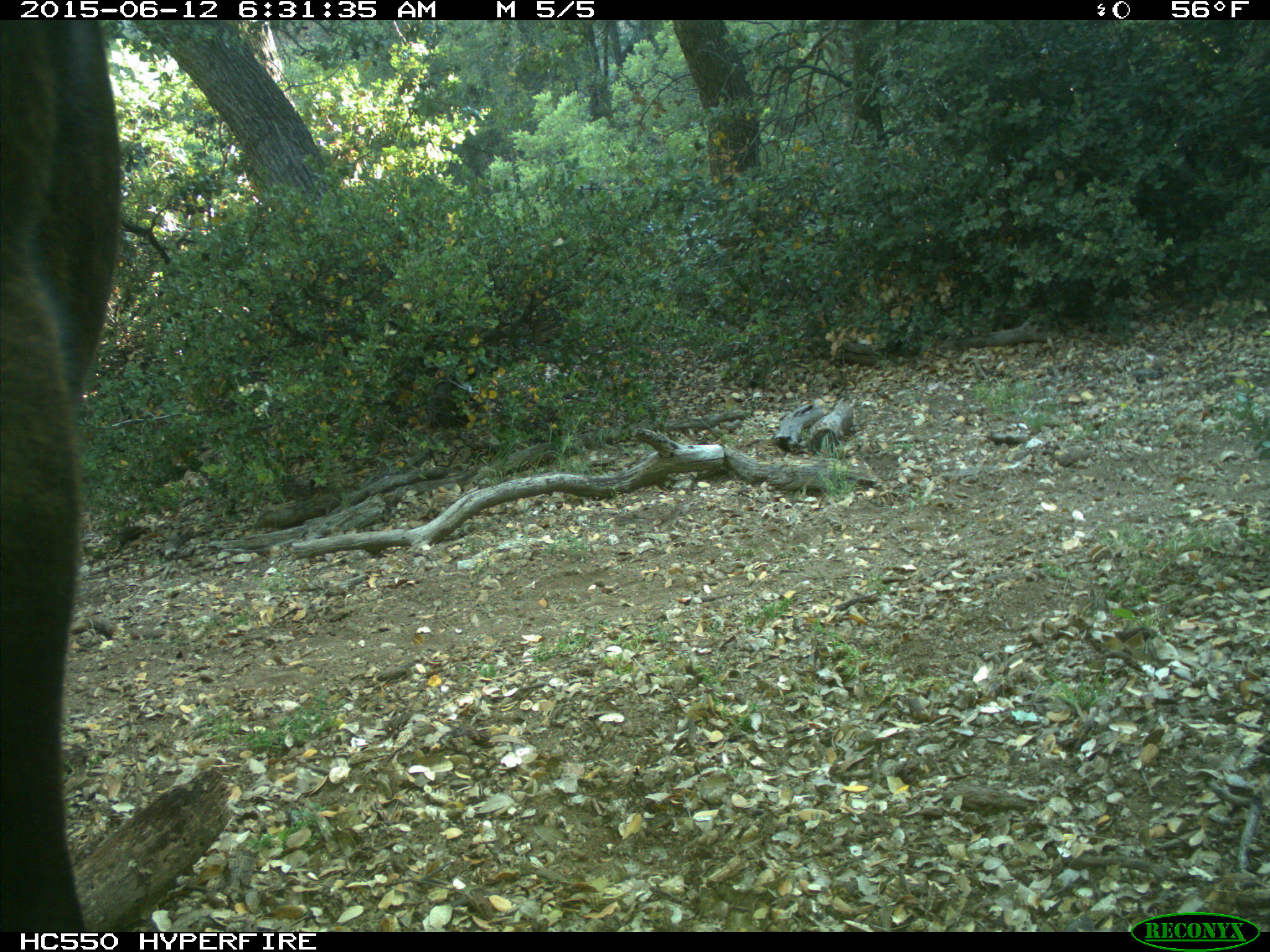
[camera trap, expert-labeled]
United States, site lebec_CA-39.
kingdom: Animalia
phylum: Chordata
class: Mammalia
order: Artiodactyla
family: Bovidae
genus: Bos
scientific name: Bos taurus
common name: domestic cow